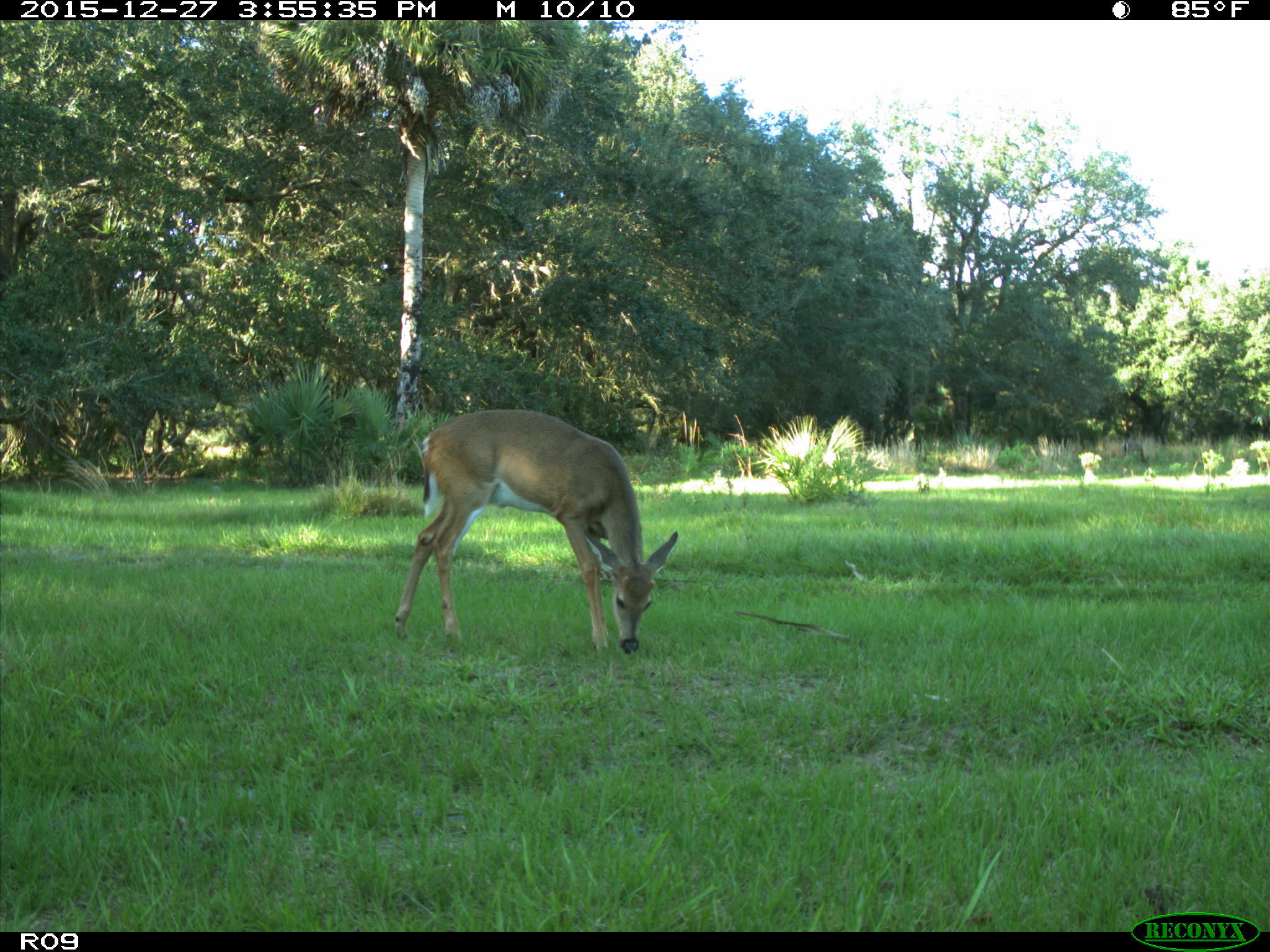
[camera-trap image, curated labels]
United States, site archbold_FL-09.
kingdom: Animalia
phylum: Chordata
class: Mammalia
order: Artiodactyla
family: Cervidae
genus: Odocoileus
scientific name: Odocoileus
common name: deer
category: unidentified deer